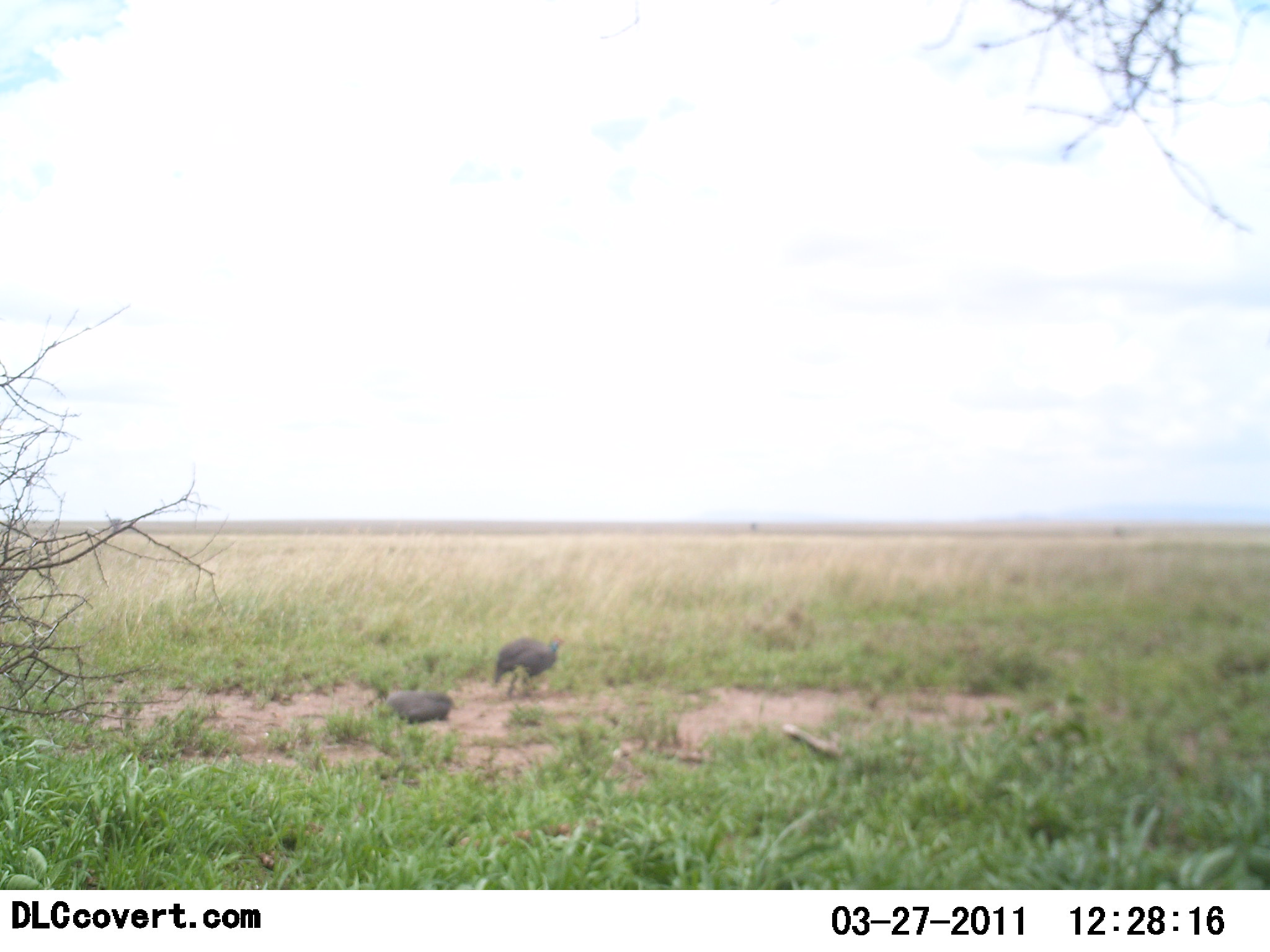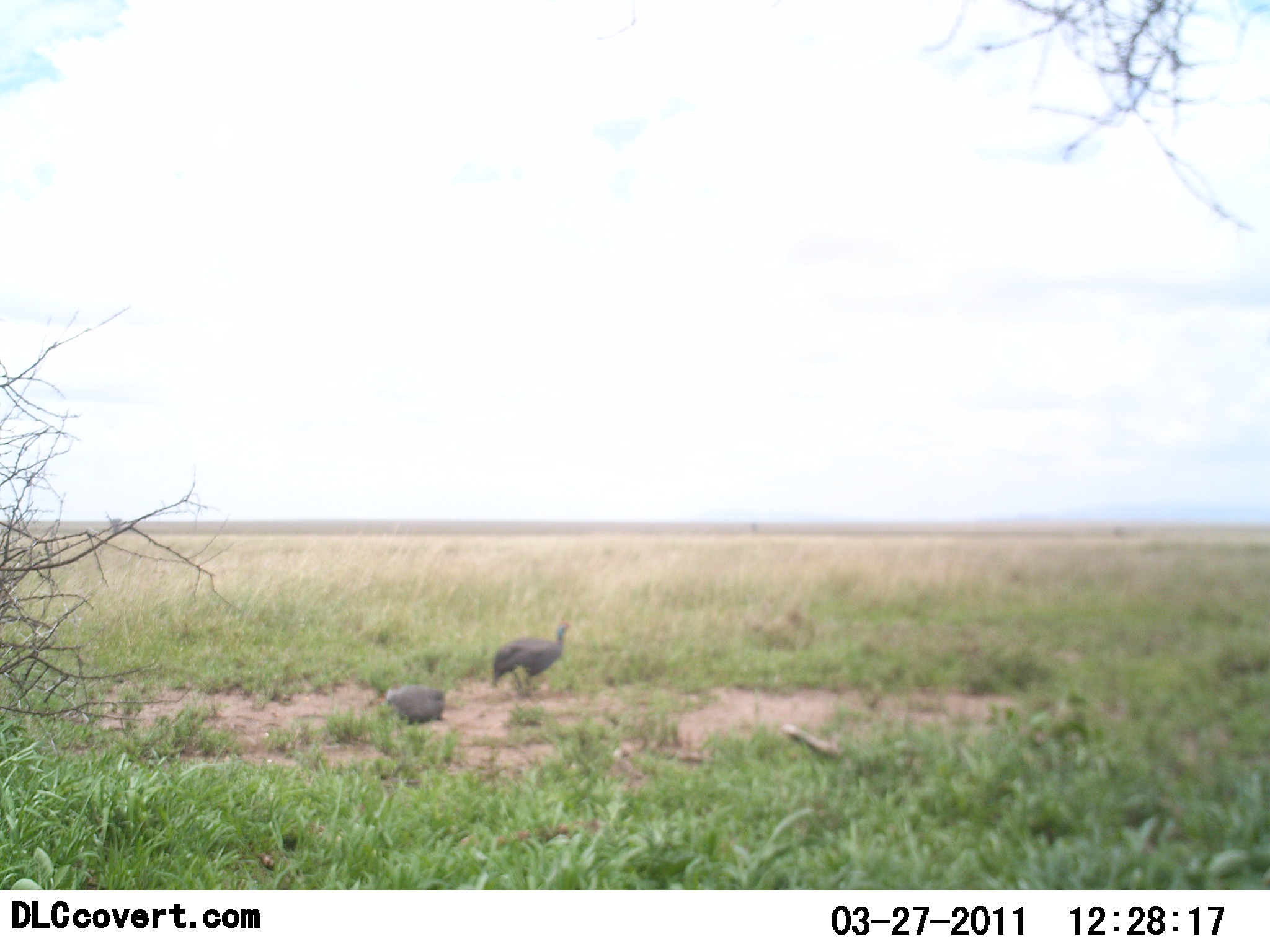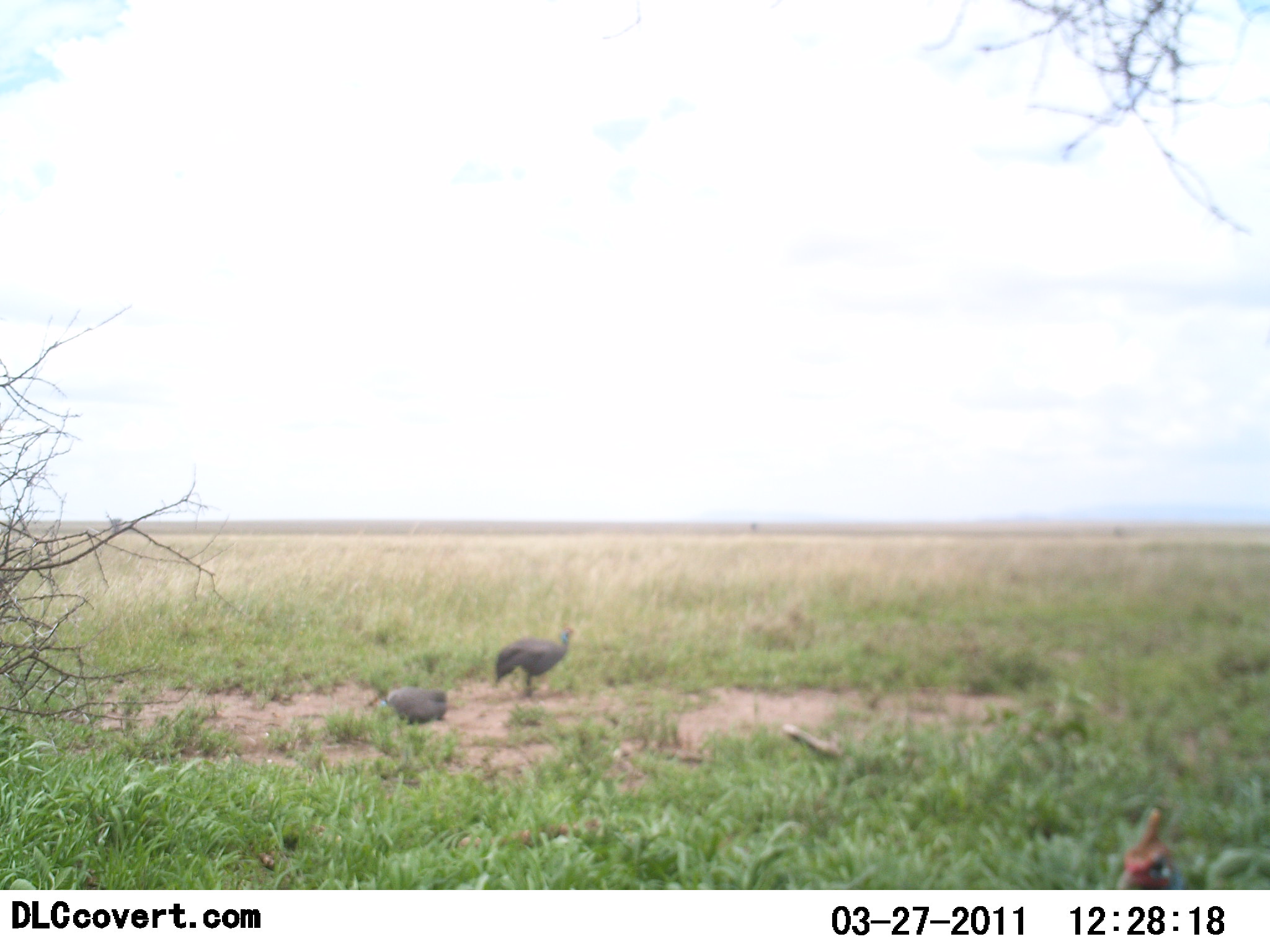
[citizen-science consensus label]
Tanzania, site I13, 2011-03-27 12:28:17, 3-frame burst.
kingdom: Animalia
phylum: Chordata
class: Aves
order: Galliformes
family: Numididae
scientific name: Numididae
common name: guinea fowl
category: guineafowl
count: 3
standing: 100%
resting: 73%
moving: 18%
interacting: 0%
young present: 0%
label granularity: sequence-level